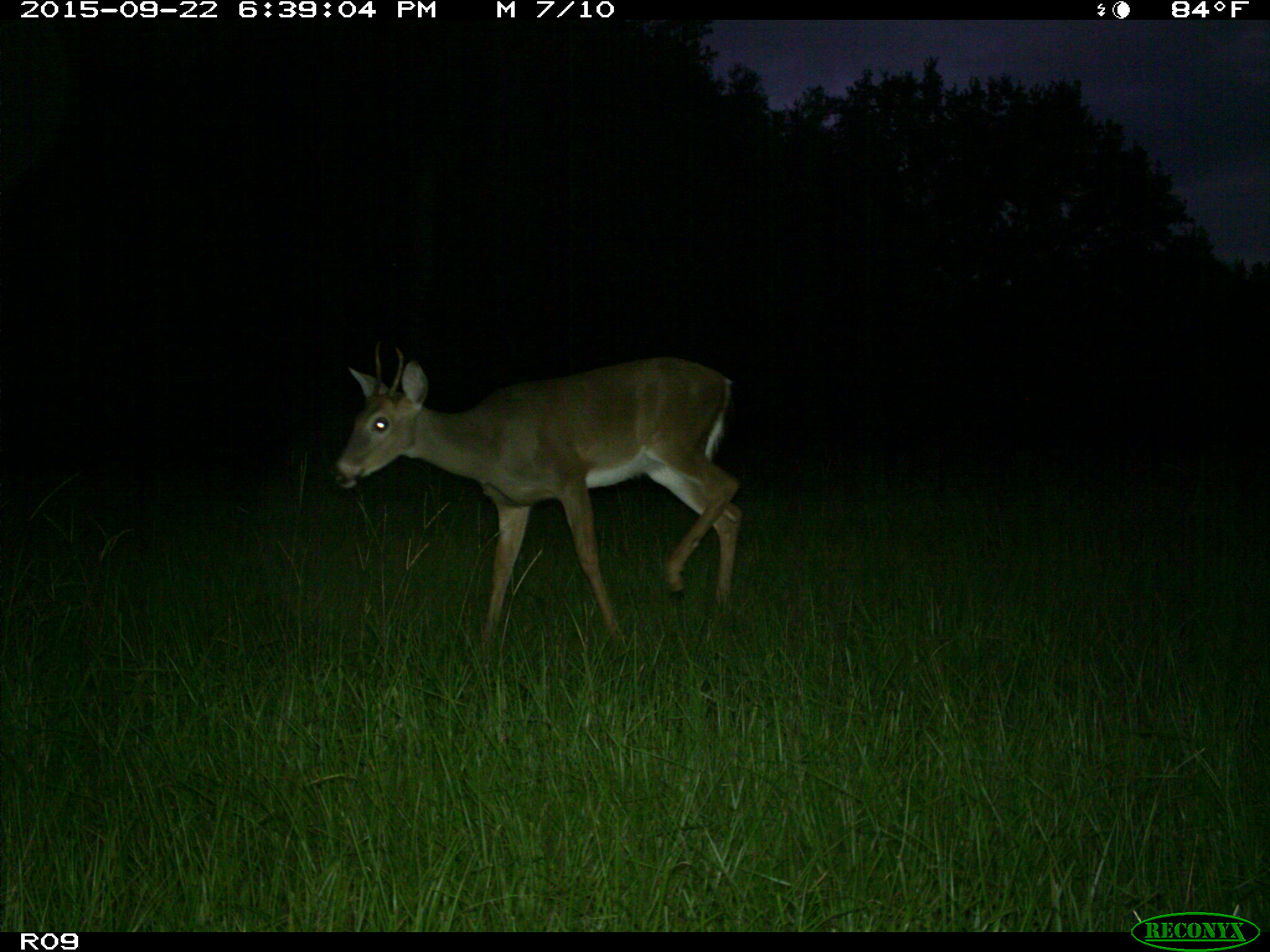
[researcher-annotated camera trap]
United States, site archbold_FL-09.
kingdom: Animalia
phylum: Chordata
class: Mammalia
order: Artiodactyla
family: Cervidae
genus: Odocoileus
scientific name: Odocoileus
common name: deer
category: unidentified deer